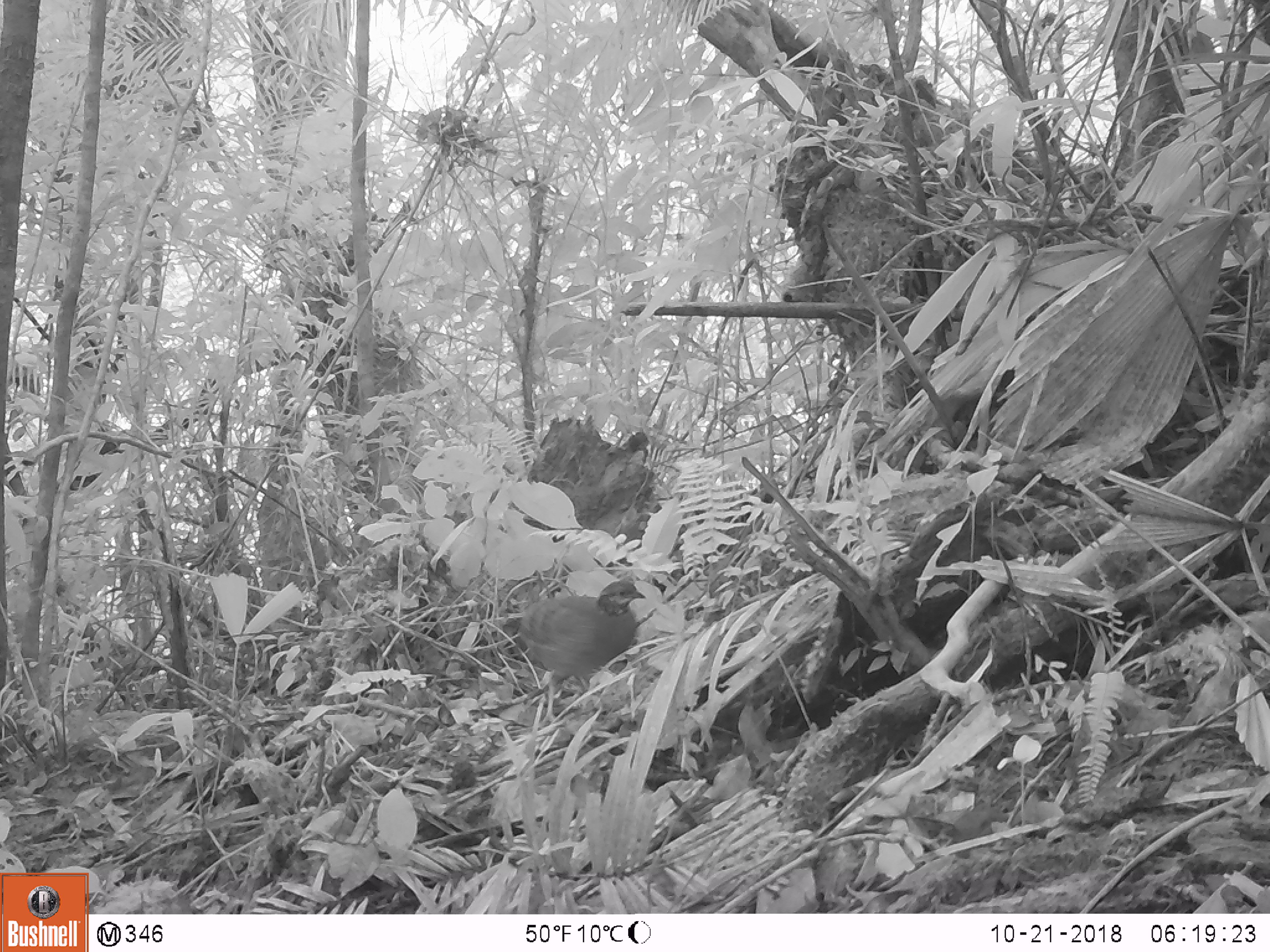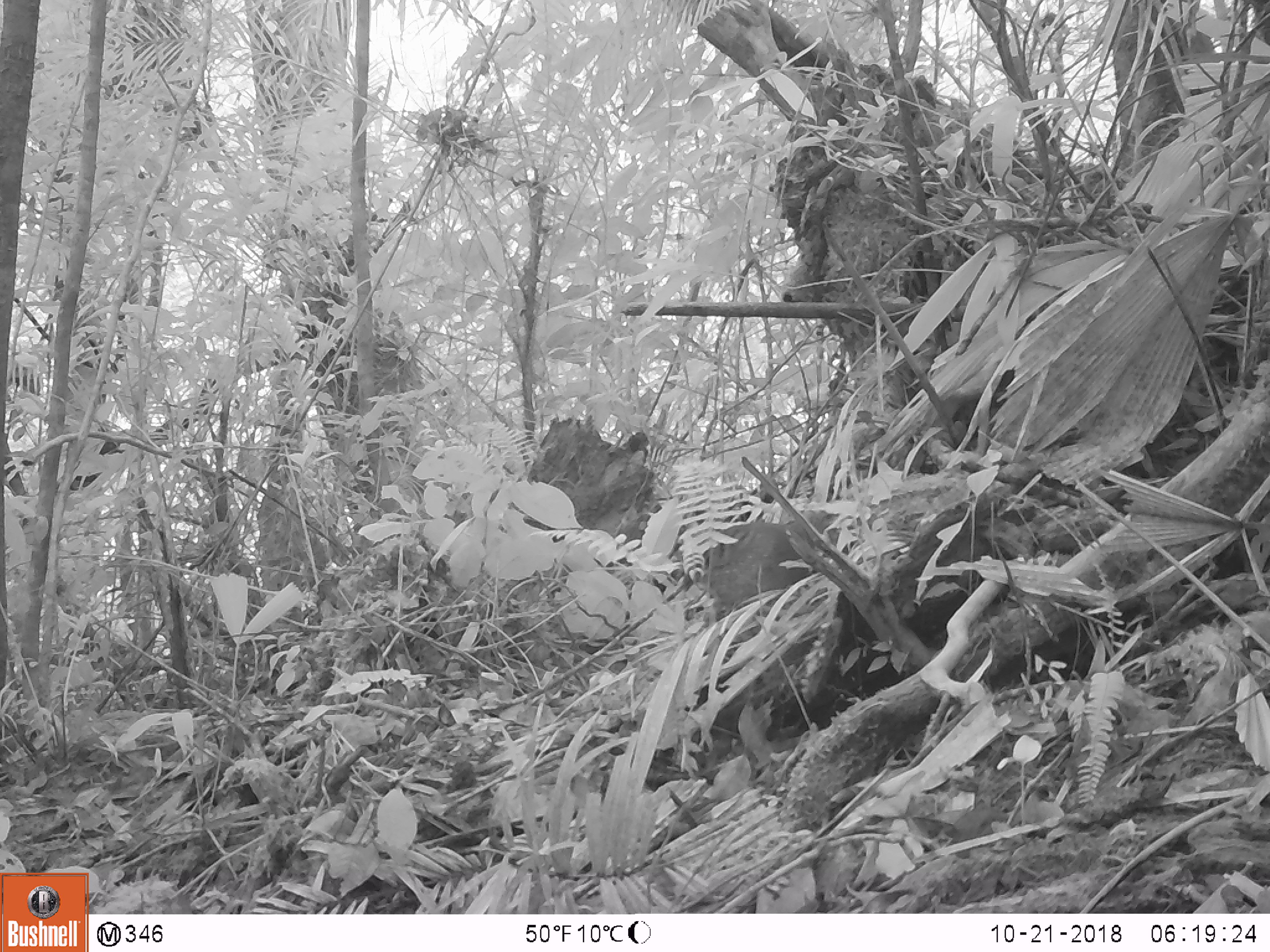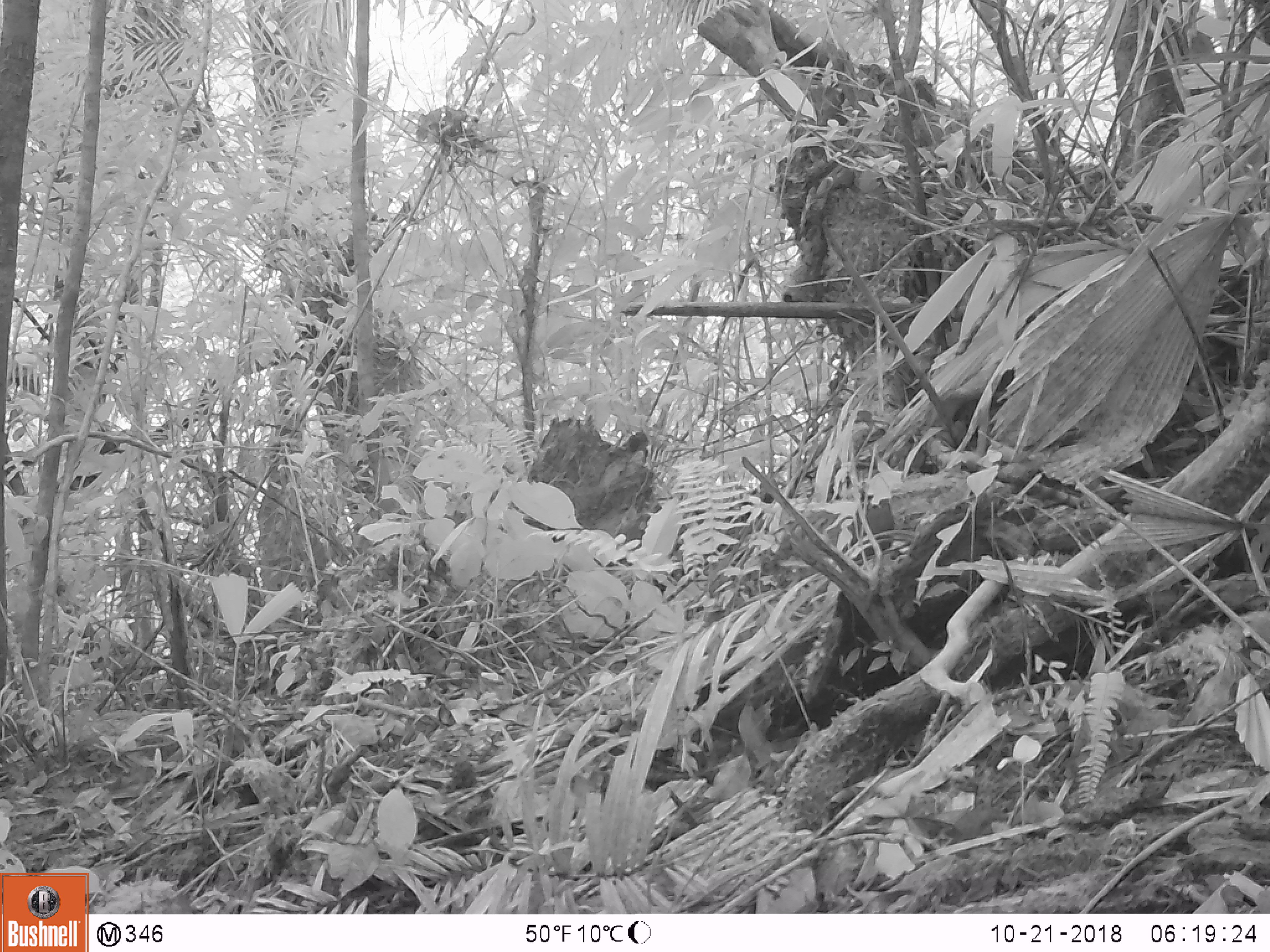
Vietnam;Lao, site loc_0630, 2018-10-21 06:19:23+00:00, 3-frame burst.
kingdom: Animalia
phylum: Chordata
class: Aves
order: Galliformes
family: Phasianidae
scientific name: Phasianidae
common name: partridge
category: unidentified partridge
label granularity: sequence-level